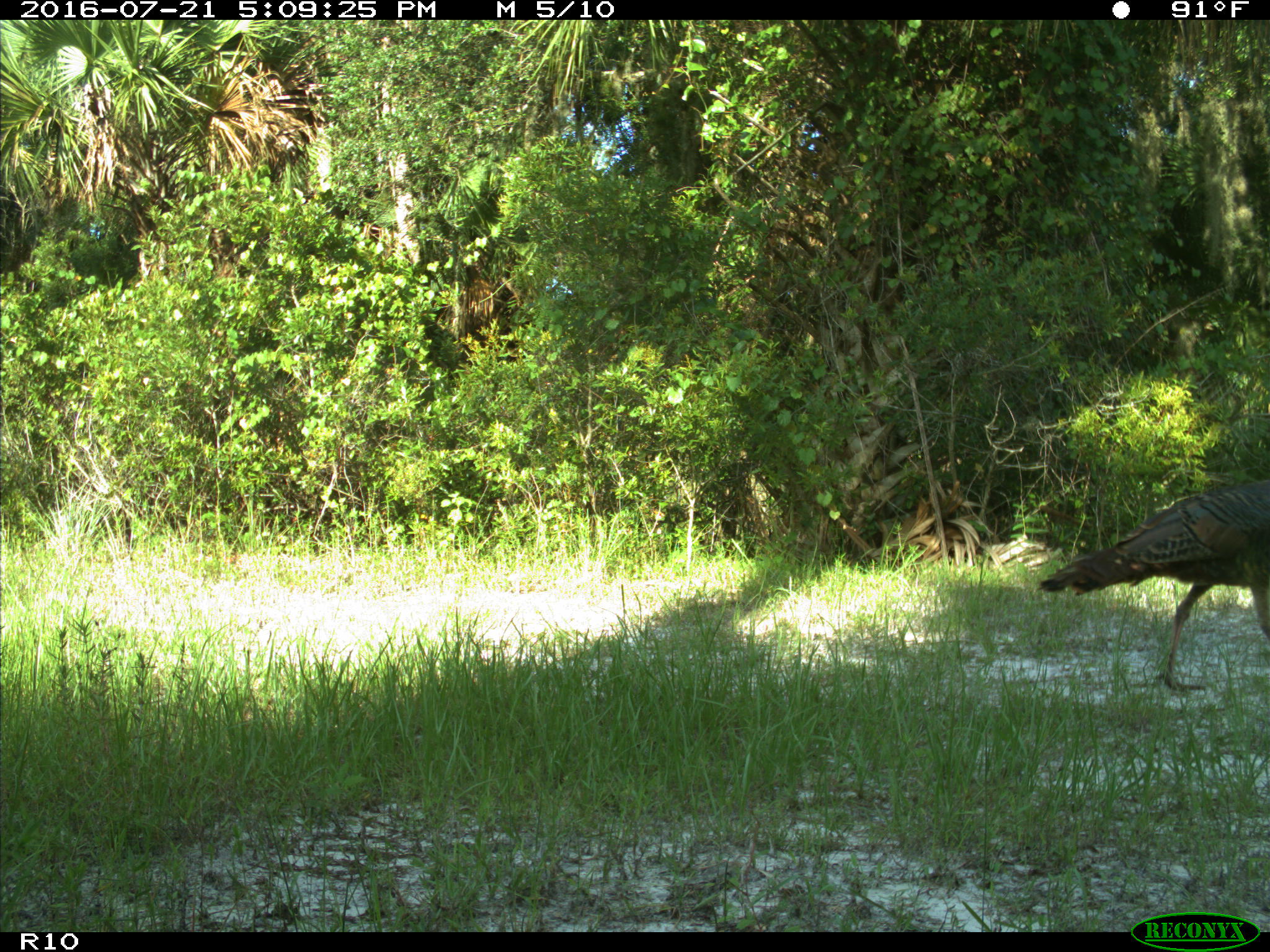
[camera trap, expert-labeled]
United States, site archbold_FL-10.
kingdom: Animalia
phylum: Chordata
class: Aves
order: Galliformes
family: Phasianidae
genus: Meleagris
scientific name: Meleagris gallopavo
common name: wild turkey